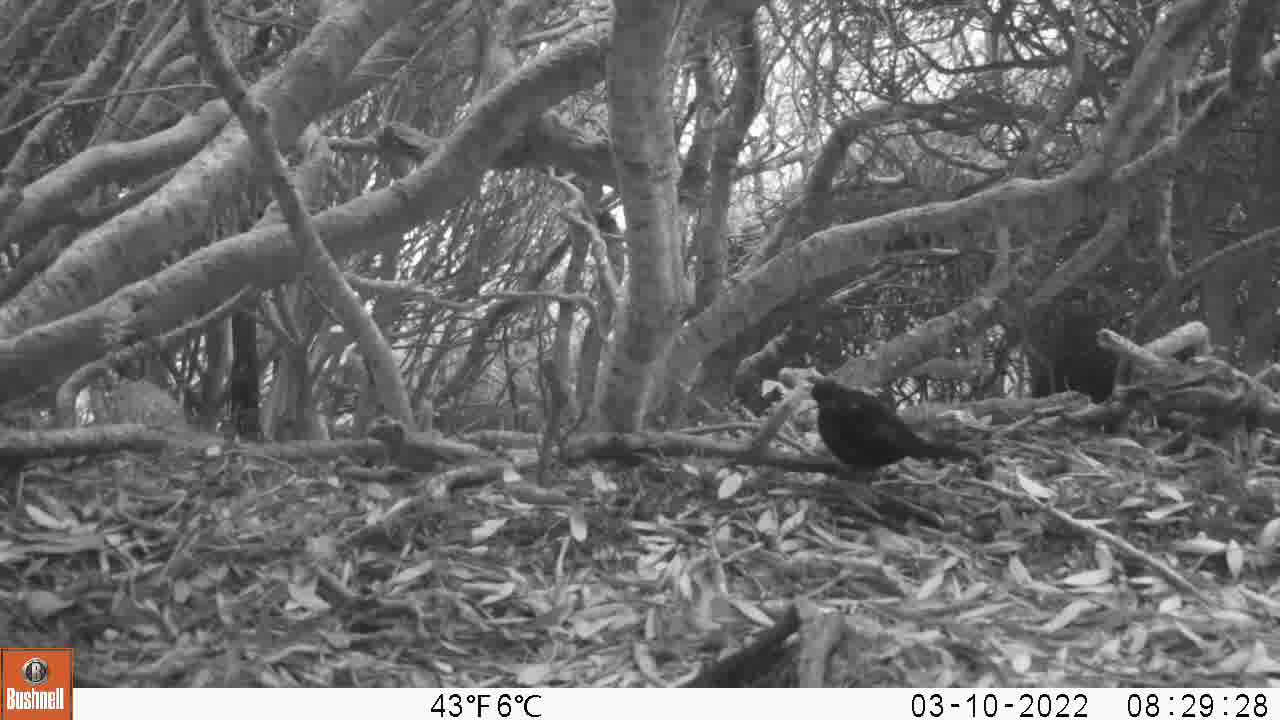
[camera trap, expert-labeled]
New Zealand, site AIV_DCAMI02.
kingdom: Animalia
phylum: Chordata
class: Aves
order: Passeriformes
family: Turdidae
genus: Turdus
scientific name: Turdus merula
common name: eurasian blackbird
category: blackbird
Blackbird (eurasian blackbird) (Turdus merula).